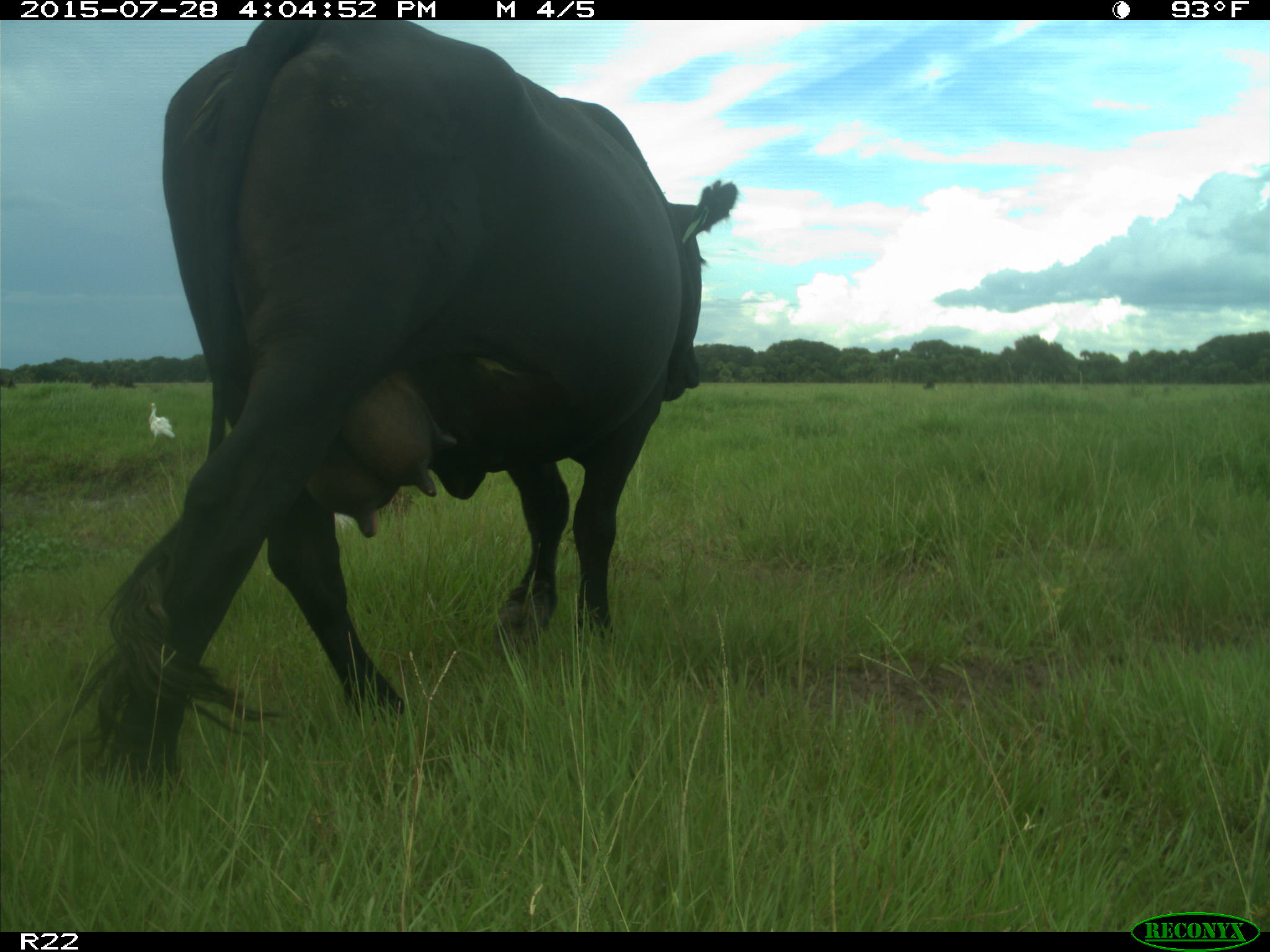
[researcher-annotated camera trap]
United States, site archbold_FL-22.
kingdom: Animalia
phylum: Chordata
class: Mammalia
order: Artiodactyla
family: Bovidae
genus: Bos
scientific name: Bos taurus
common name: domestic cow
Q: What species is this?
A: Bos taurus (domestic cow).